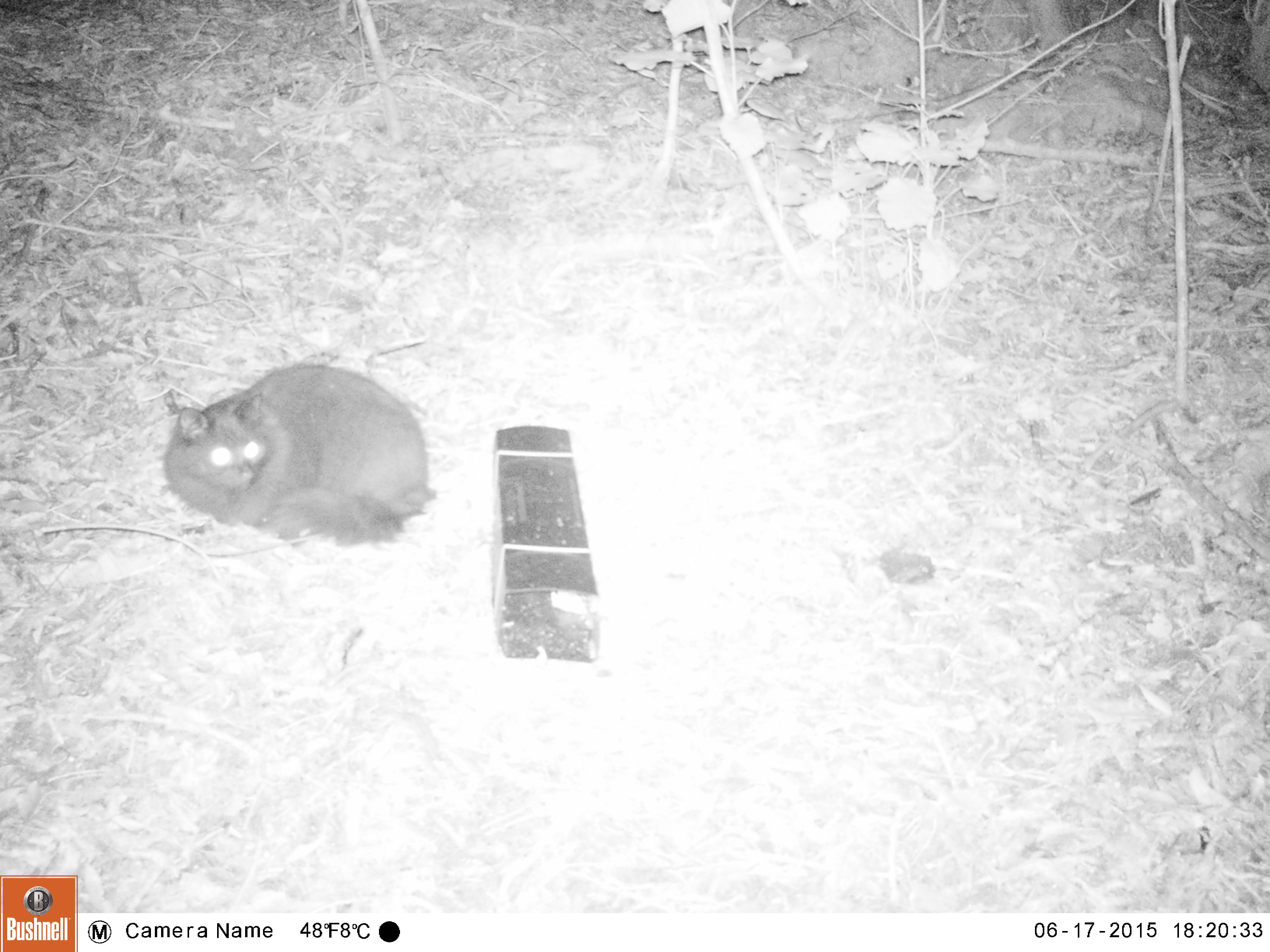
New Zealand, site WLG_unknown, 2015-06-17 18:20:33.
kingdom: Animalia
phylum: Chordata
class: Mammalia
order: Carnivora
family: Felidae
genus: Felis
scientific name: Felis catus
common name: domestic cat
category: cat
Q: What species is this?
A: Cat (domestic cat) (Felis catus).